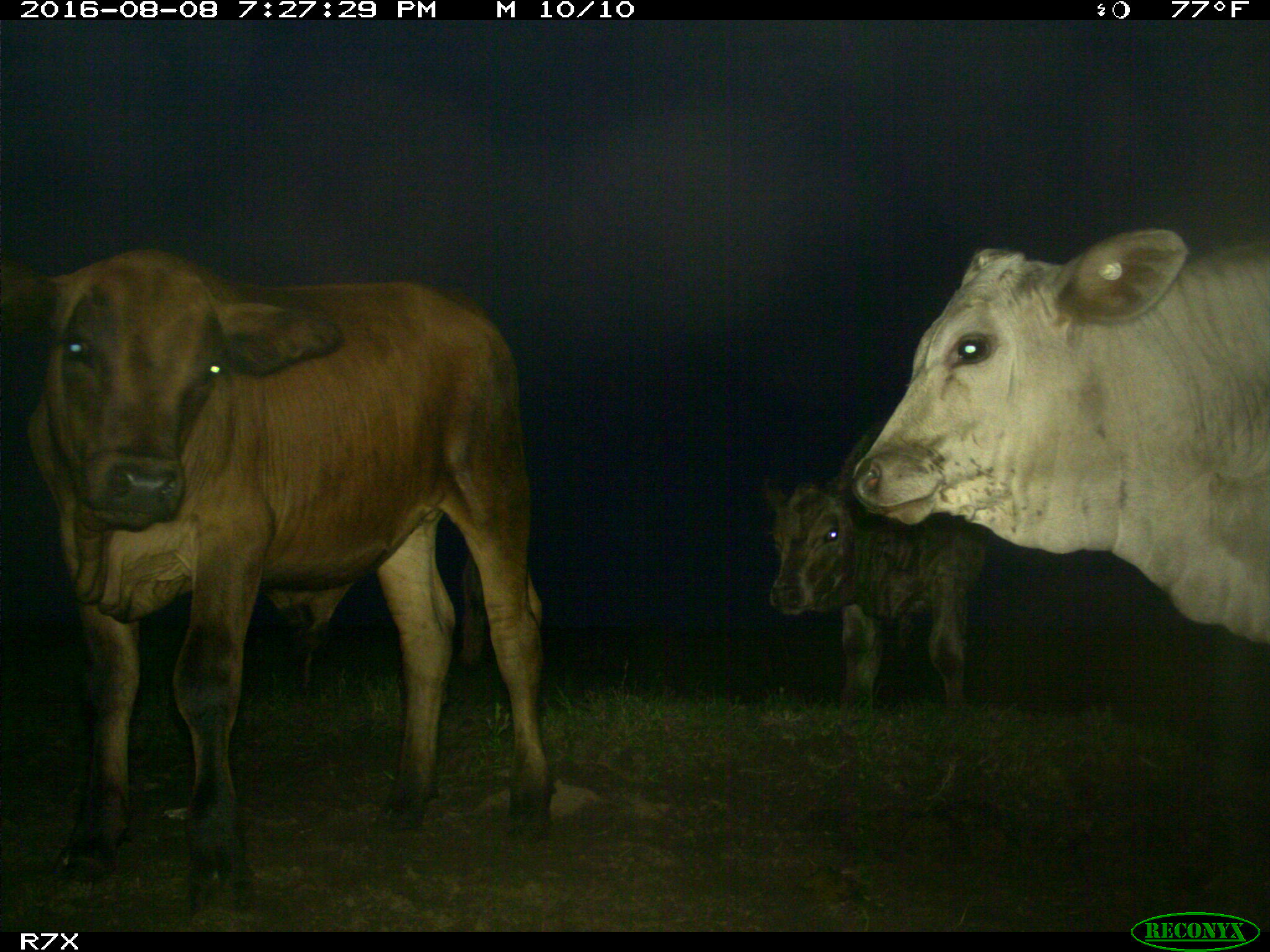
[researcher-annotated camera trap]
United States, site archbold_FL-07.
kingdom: Animalia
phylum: Chordata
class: Mammalia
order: Artiodactyla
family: Bovidae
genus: Bos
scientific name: Bos taurus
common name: domestic cow